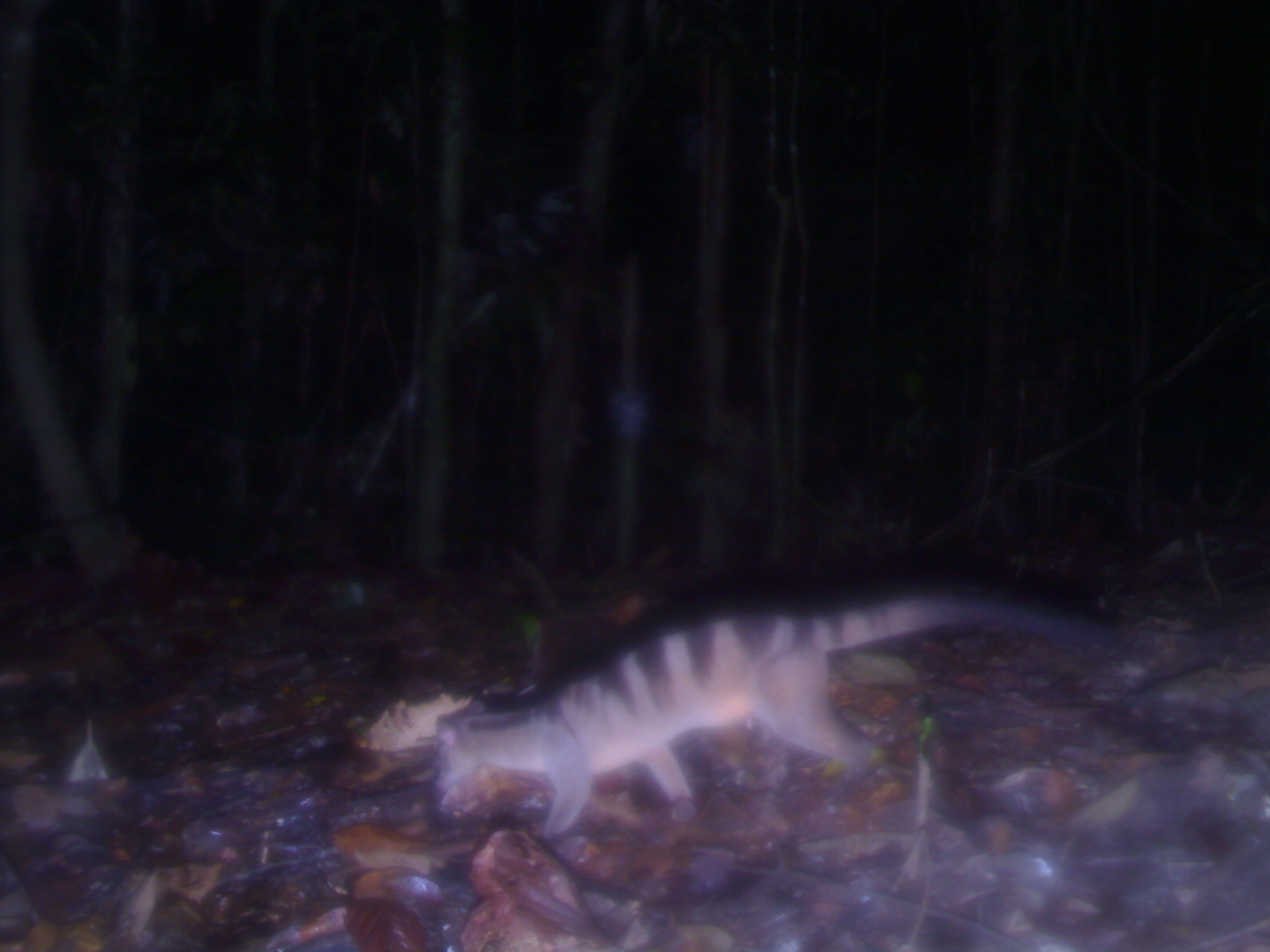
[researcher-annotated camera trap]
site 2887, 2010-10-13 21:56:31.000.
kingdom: Animalia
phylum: Chordata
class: Mammalia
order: Carnivora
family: Viverridae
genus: Hemigalus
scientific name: Hemigalus derbyanus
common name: banded civet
Hemigalus derbyanus (banded civet).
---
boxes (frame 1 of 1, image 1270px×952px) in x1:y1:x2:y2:
hemigalus derbyanus: 433:585:1125:840